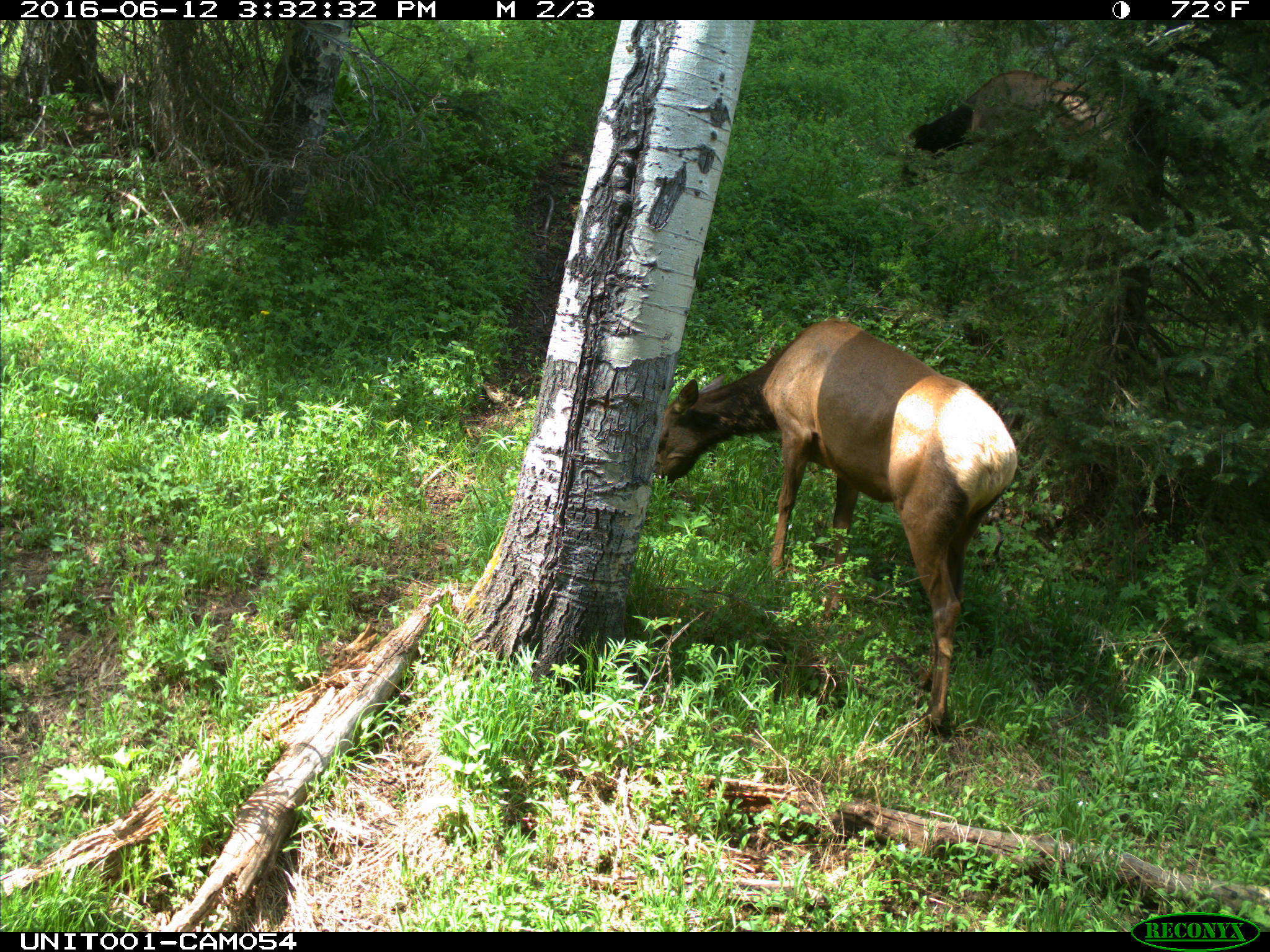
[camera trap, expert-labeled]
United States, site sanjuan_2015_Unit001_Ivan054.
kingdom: Animalia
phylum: Chordata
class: Mammalia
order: Artiodactyla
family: Cervidae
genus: Cervus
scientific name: Cervus elaphus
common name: red deer